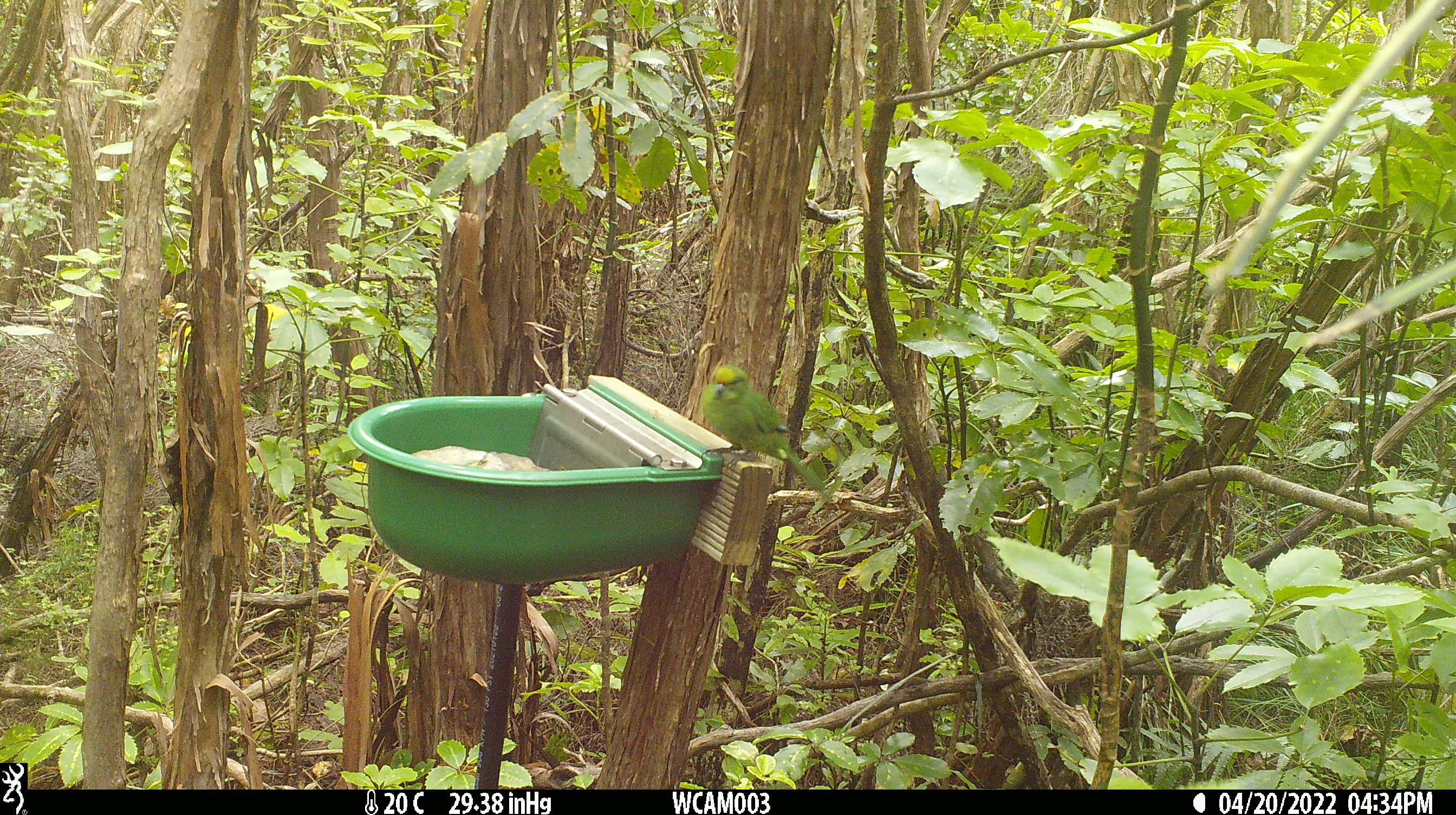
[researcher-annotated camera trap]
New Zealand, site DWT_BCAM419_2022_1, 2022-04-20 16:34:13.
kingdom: Animalia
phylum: Chordata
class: Aves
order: Psittaciformes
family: Psittaculidae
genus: Cyanoramphus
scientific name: Cyanoramphus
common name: parakeet